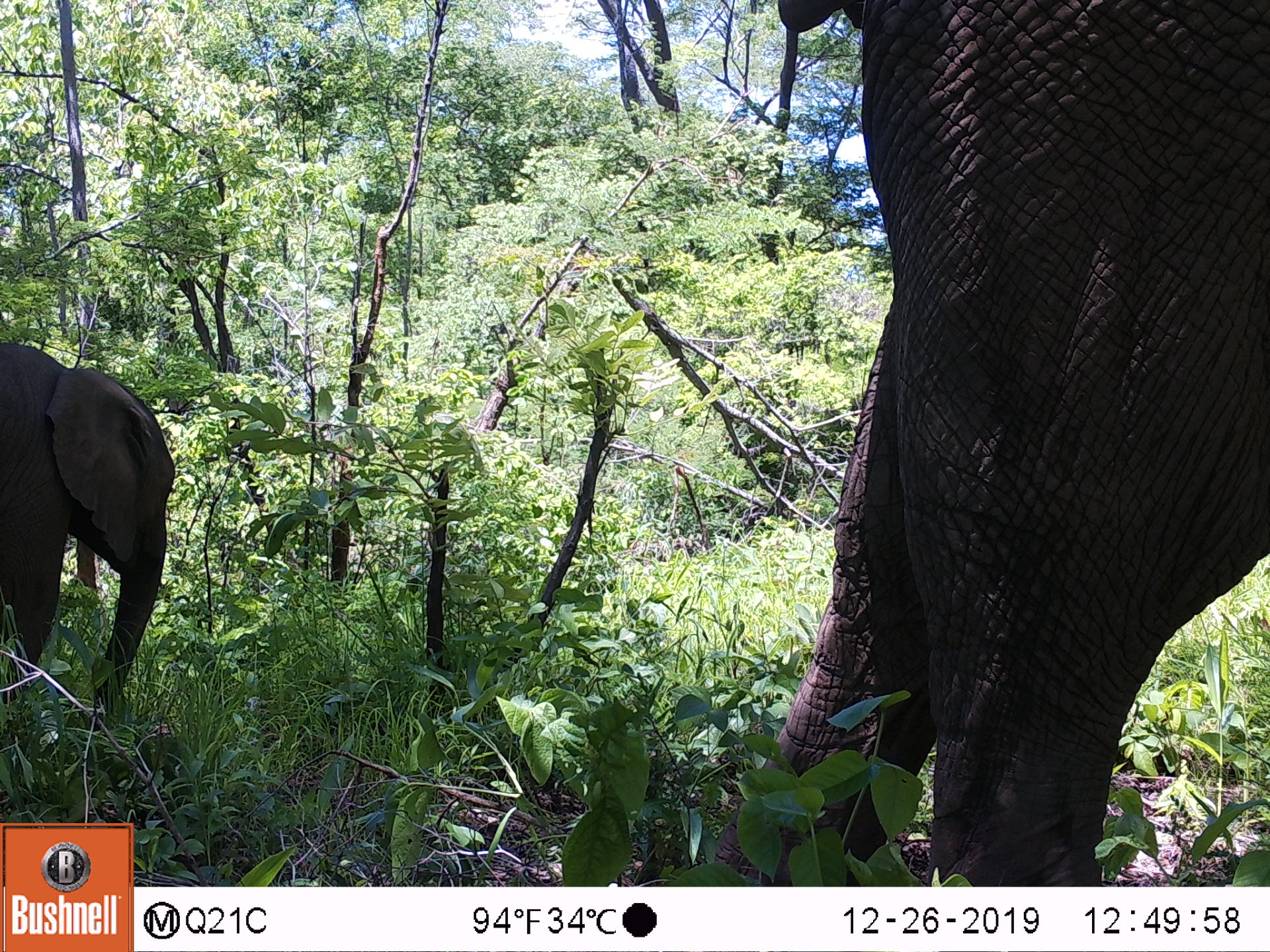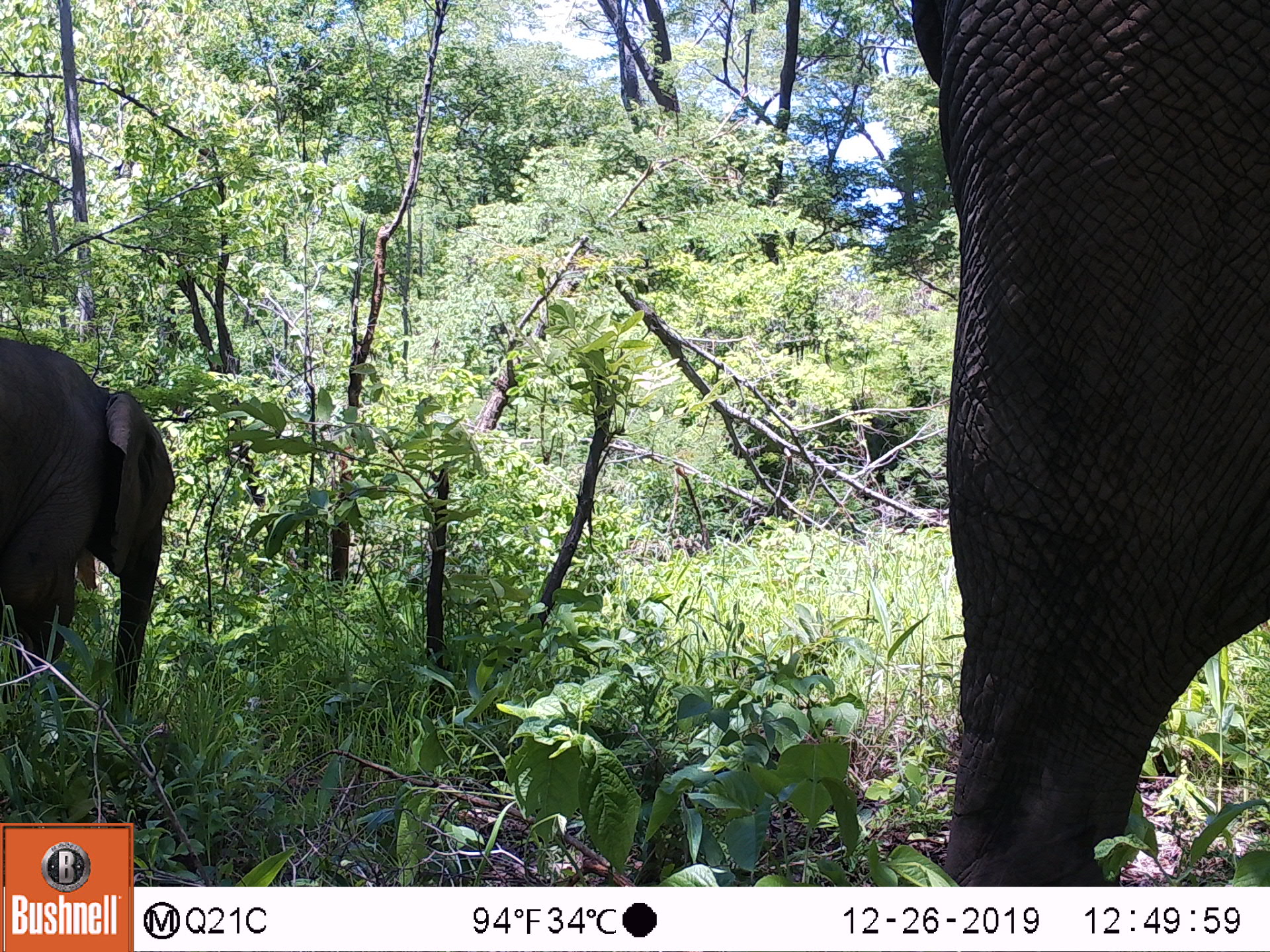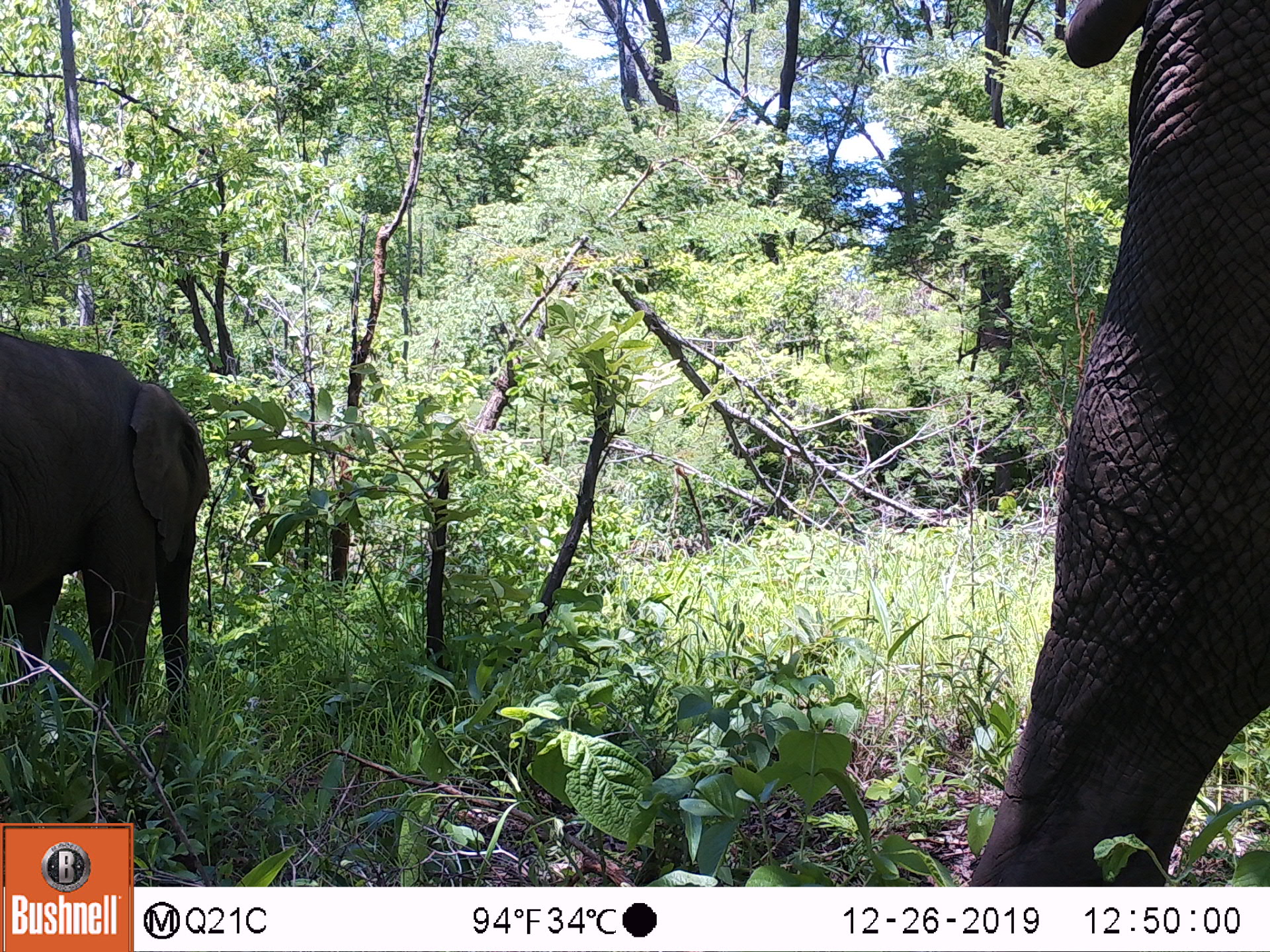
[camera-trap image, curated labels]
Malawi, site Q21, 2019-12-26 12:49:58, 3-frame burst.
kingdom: Animalia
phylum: Chordata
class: Mammalia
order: Proboscidea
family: Elephantidae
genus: Loxodonta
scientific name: Loxodonta africana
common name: african savanna elephant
African savanna elephant (Loxodonta africana), count 2.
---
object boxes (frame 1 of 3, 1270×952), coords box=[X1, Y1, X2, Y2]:
african savanna elephant: box=[689, 2, 1269, 887]; box=[0, 321, 186, 748]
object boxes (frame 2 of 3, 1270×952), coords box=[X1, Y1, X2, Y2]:
african savanna elephant: box=[889, 2, 1269, 885]; box=[0, 333, 186, 765]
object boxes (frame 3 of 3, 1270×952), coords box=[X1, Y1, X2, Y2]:
african savanna elephant: box=[956, 0, 1269, 885]; box=[0, 322, 216, 745]